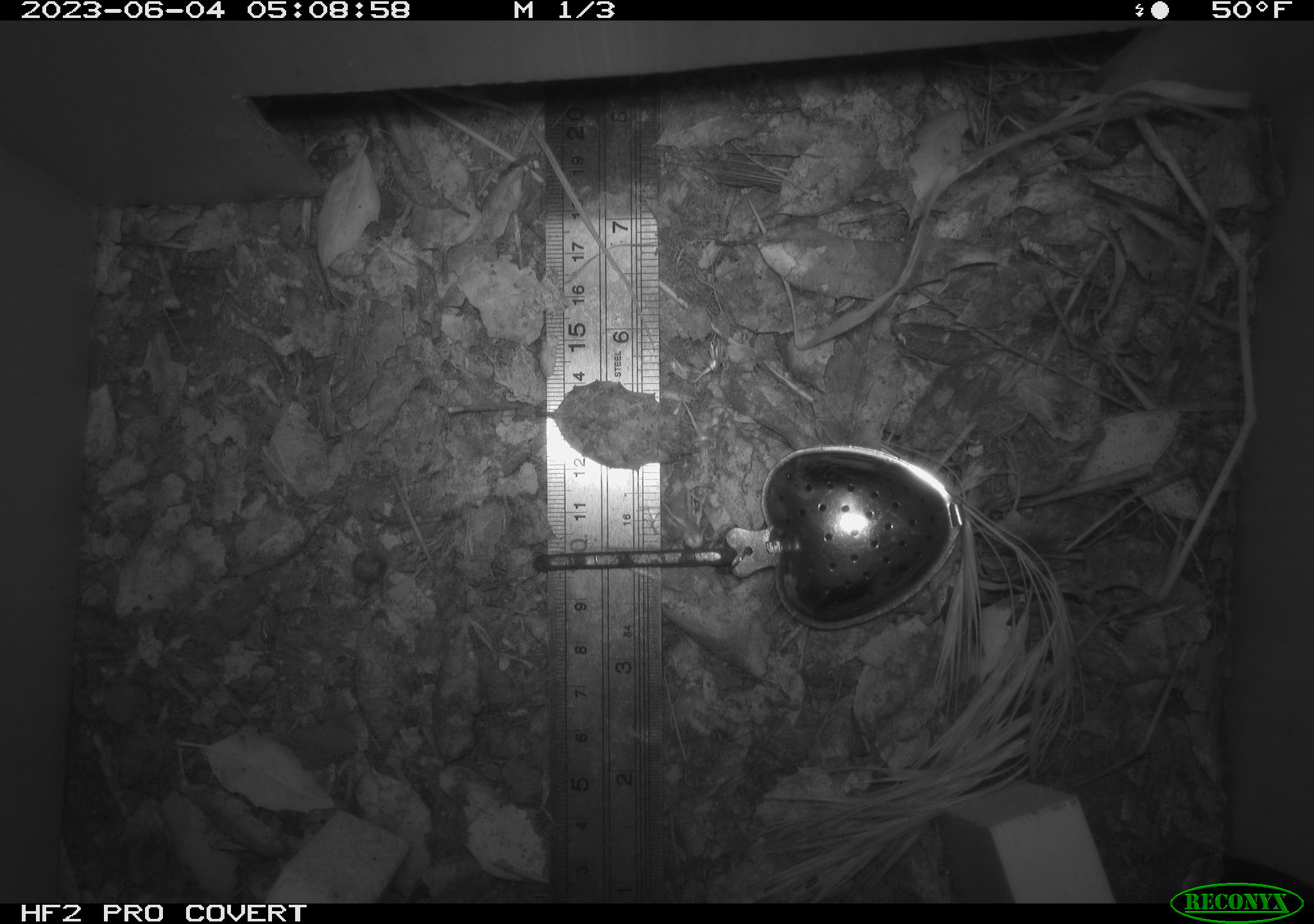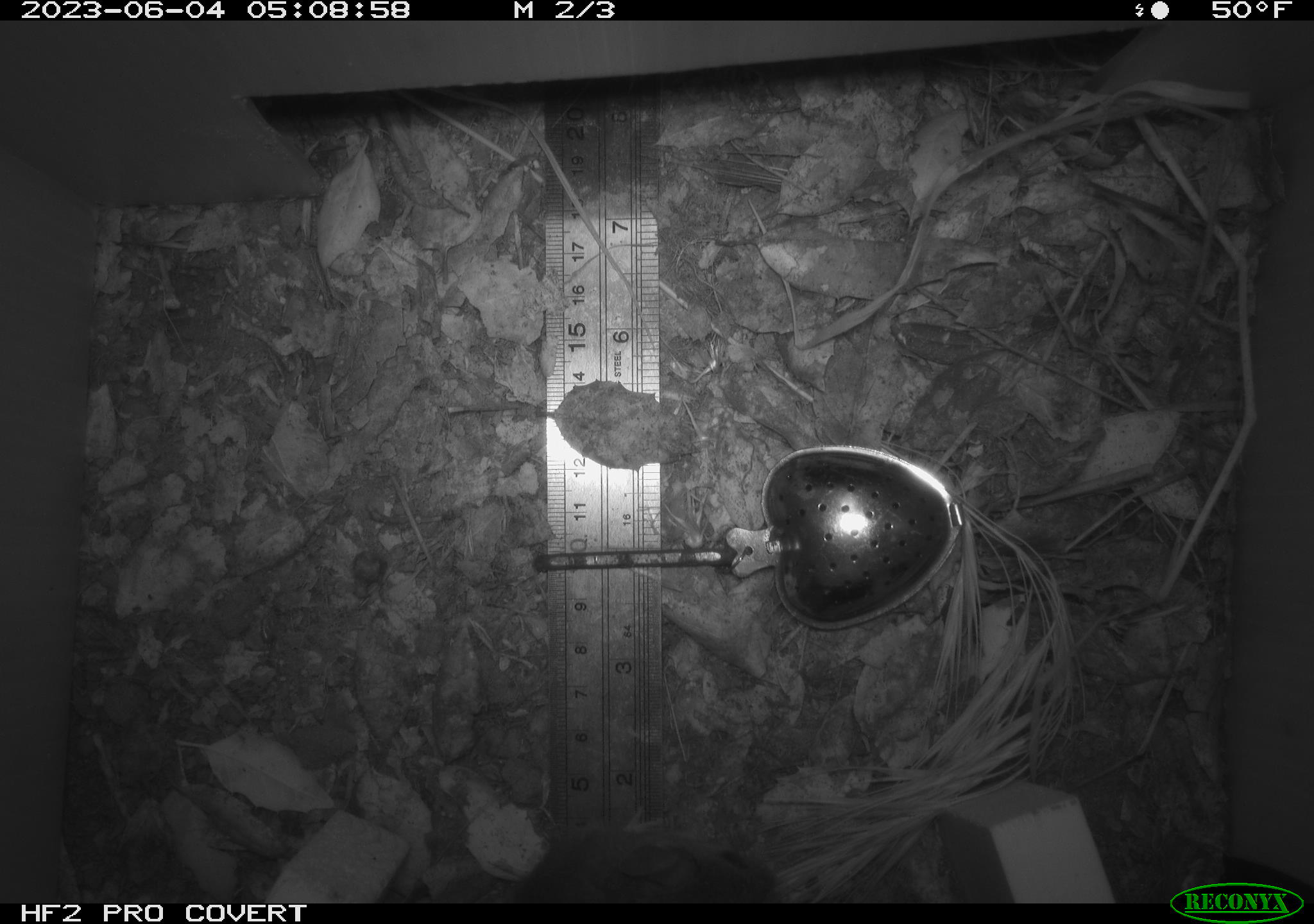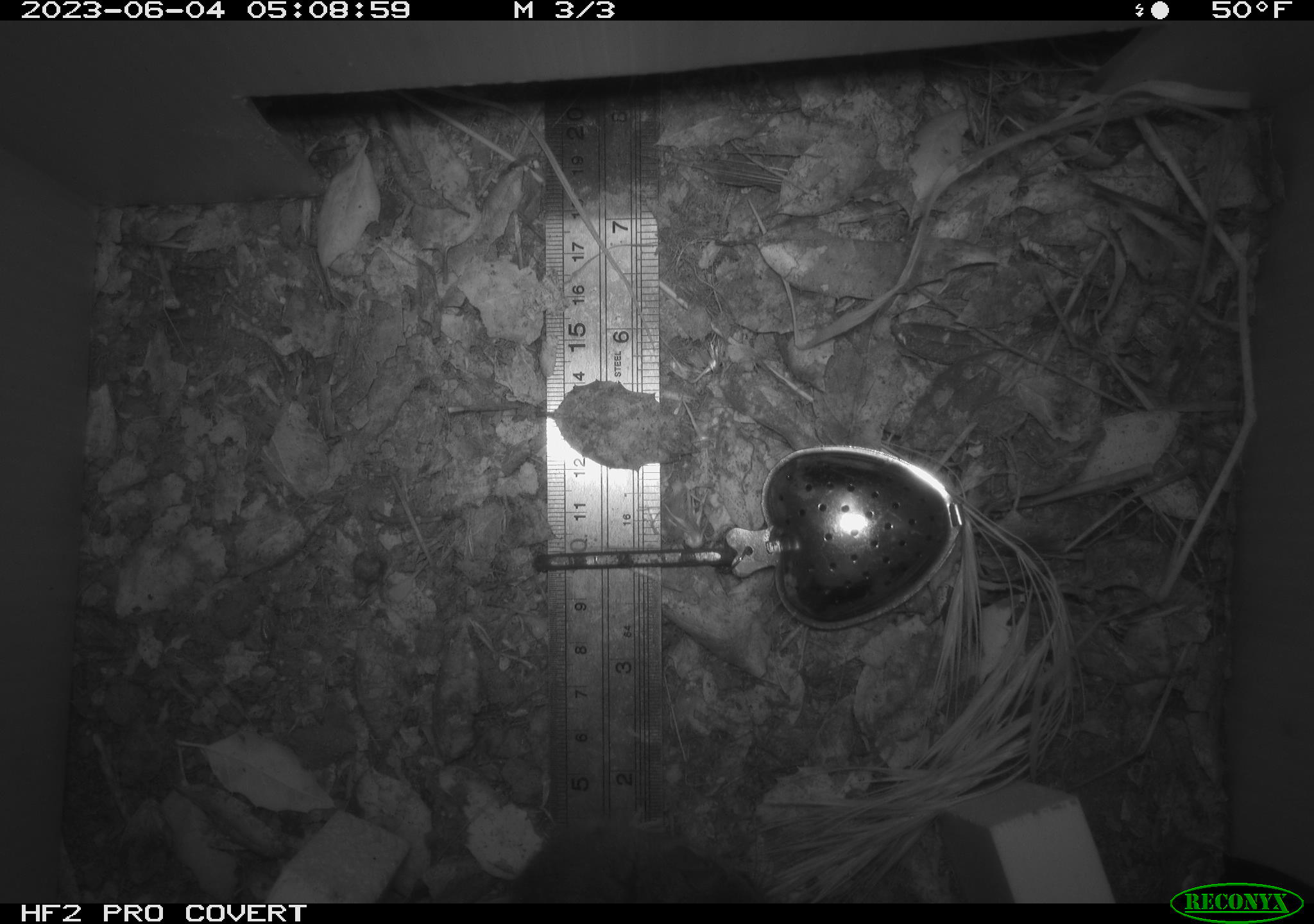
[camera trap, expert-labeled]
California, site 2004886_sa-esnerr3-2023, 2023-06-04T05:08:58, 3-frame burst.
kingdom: Animalia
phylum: Chordata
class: Mammalia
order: Rodentia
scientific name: Rodentia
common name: mouse species